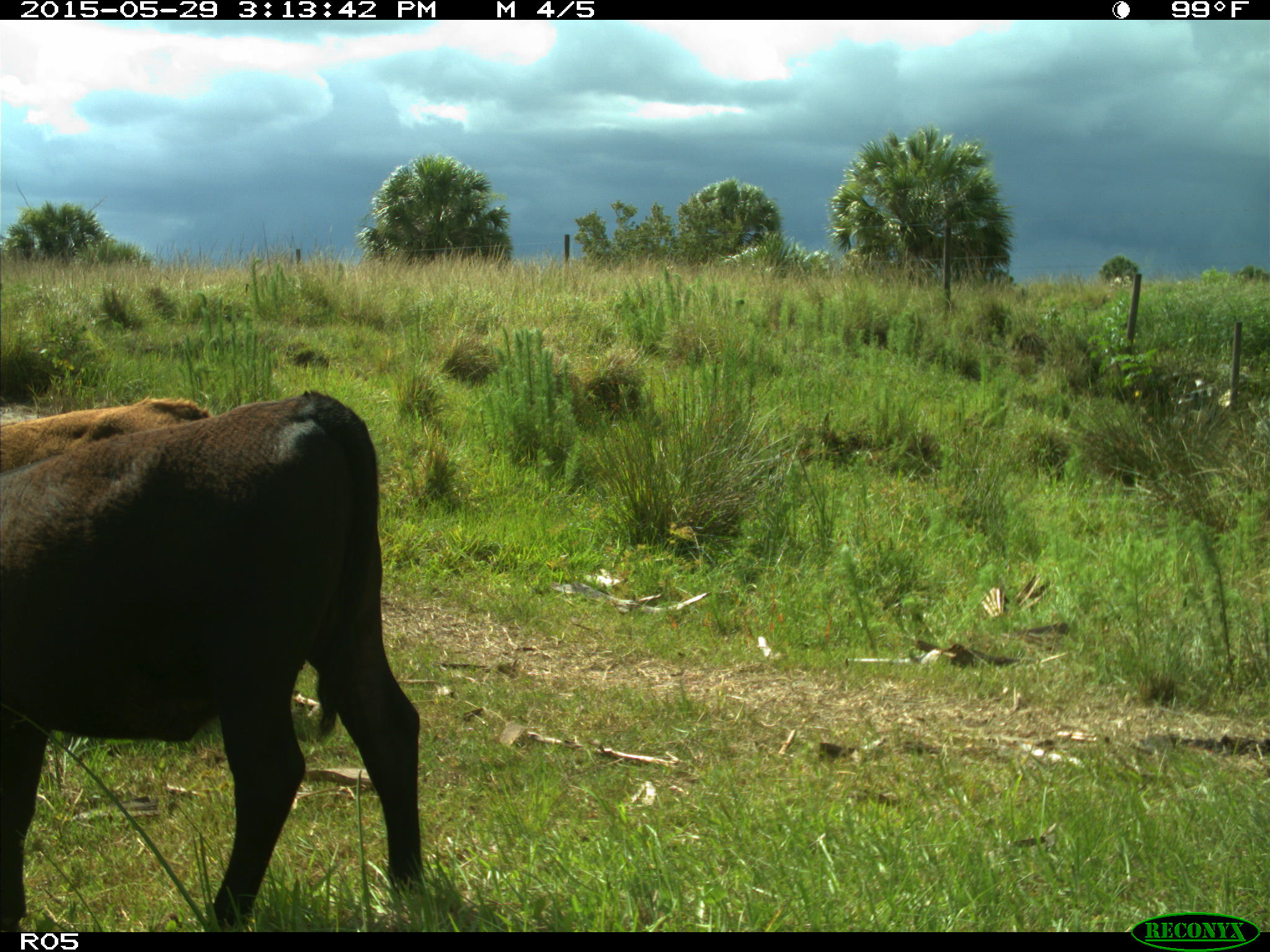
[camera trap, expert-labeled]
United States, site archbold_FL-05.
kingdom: Animalia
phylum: Chordata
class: Mammalia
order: Artiodactyla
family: Bovidae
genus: Bos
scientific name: Bos taurus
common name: domestic cow